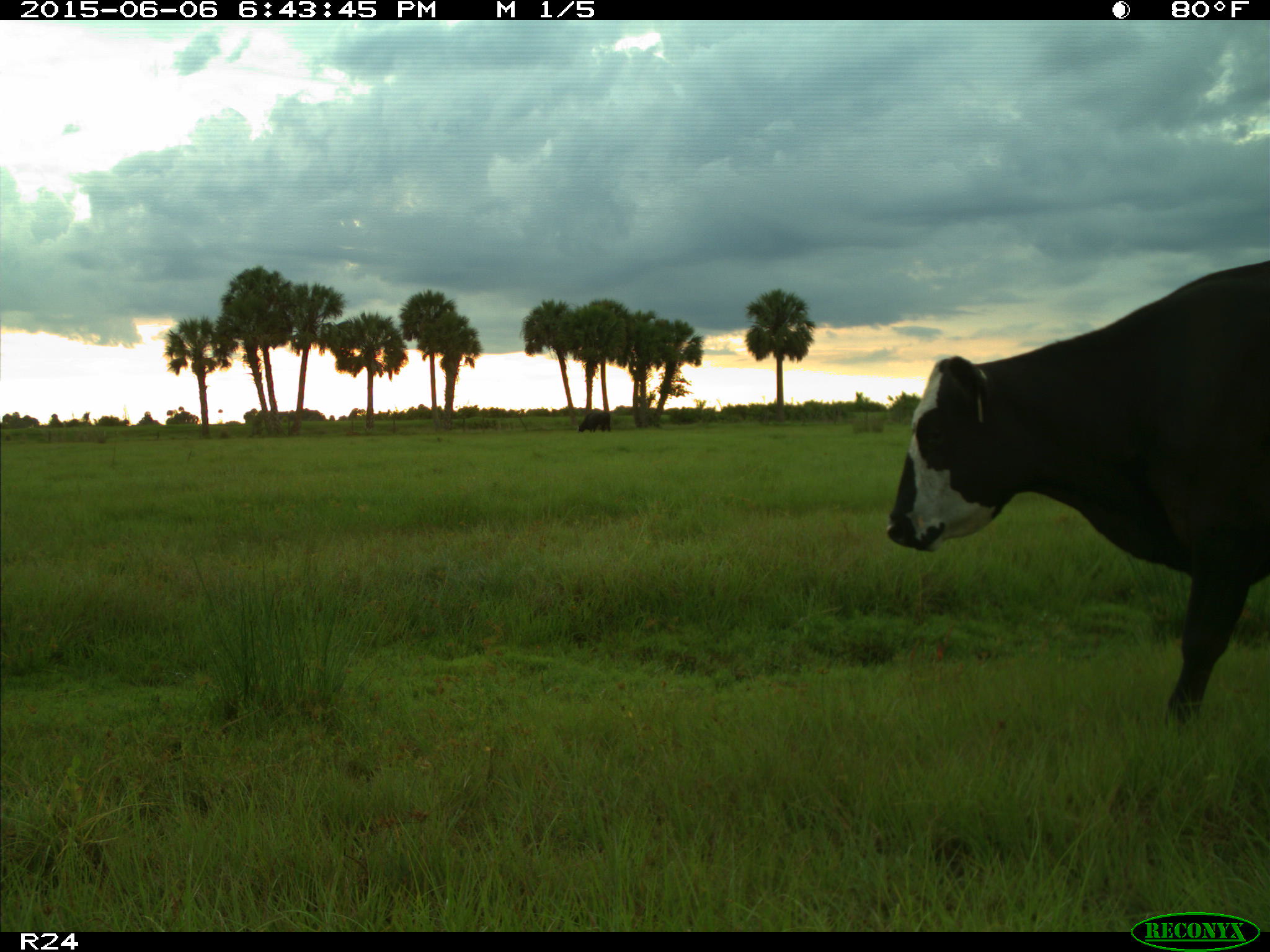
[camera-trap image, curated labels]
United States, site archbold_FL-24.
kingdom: Animalia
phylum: Chordata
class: Mammalia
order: Artiodactyla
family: Bovidae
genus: Bos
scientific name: Bos taurus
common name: domestic cow